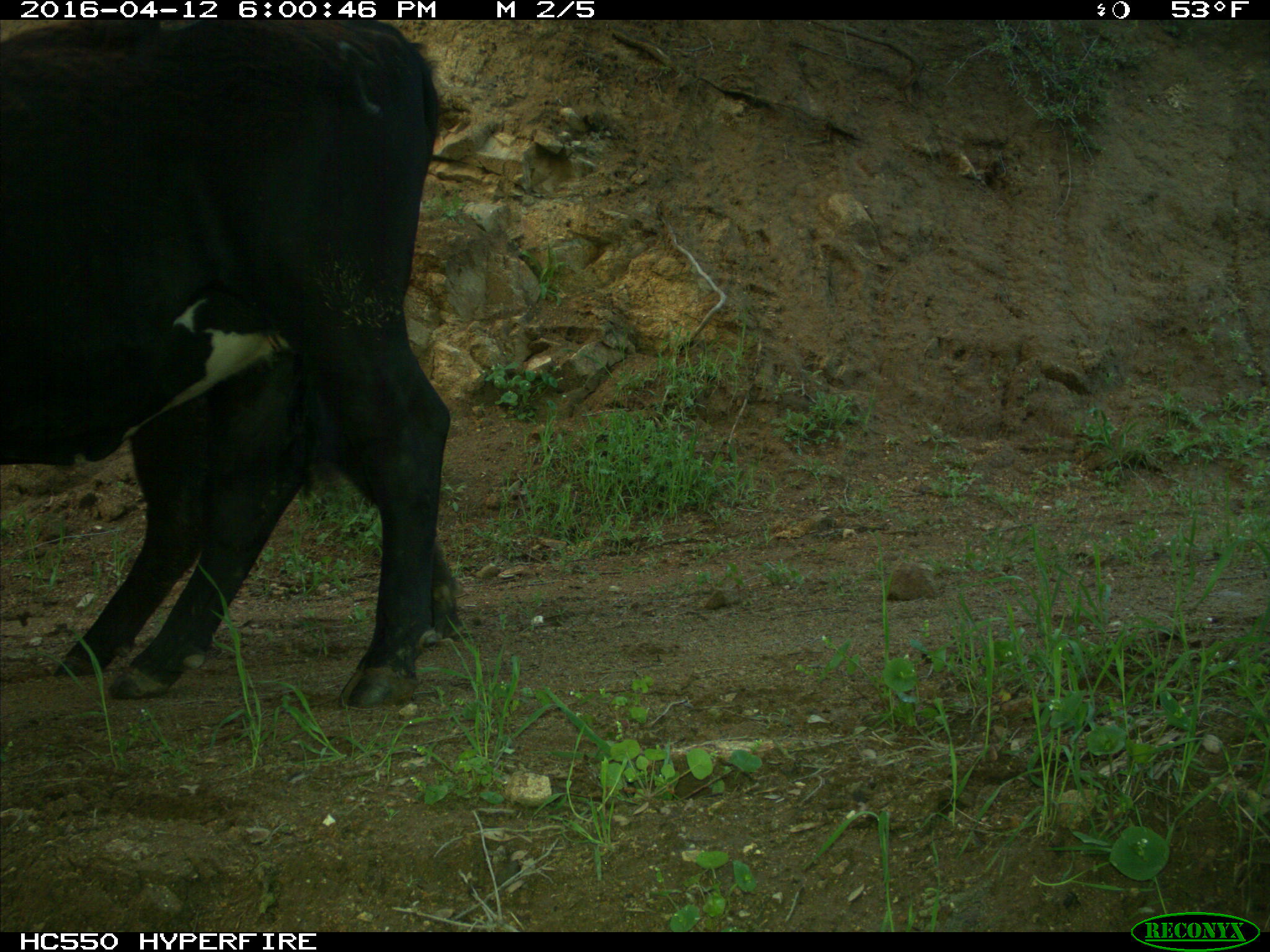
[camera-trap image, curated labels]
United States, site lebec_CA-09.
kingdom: Animalia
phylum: Chordata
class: Mammalia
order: Artiodactyla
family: Bovidae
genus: Bos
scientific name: Bos taurus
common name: domestic cow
Bos taurus (domestic cow).